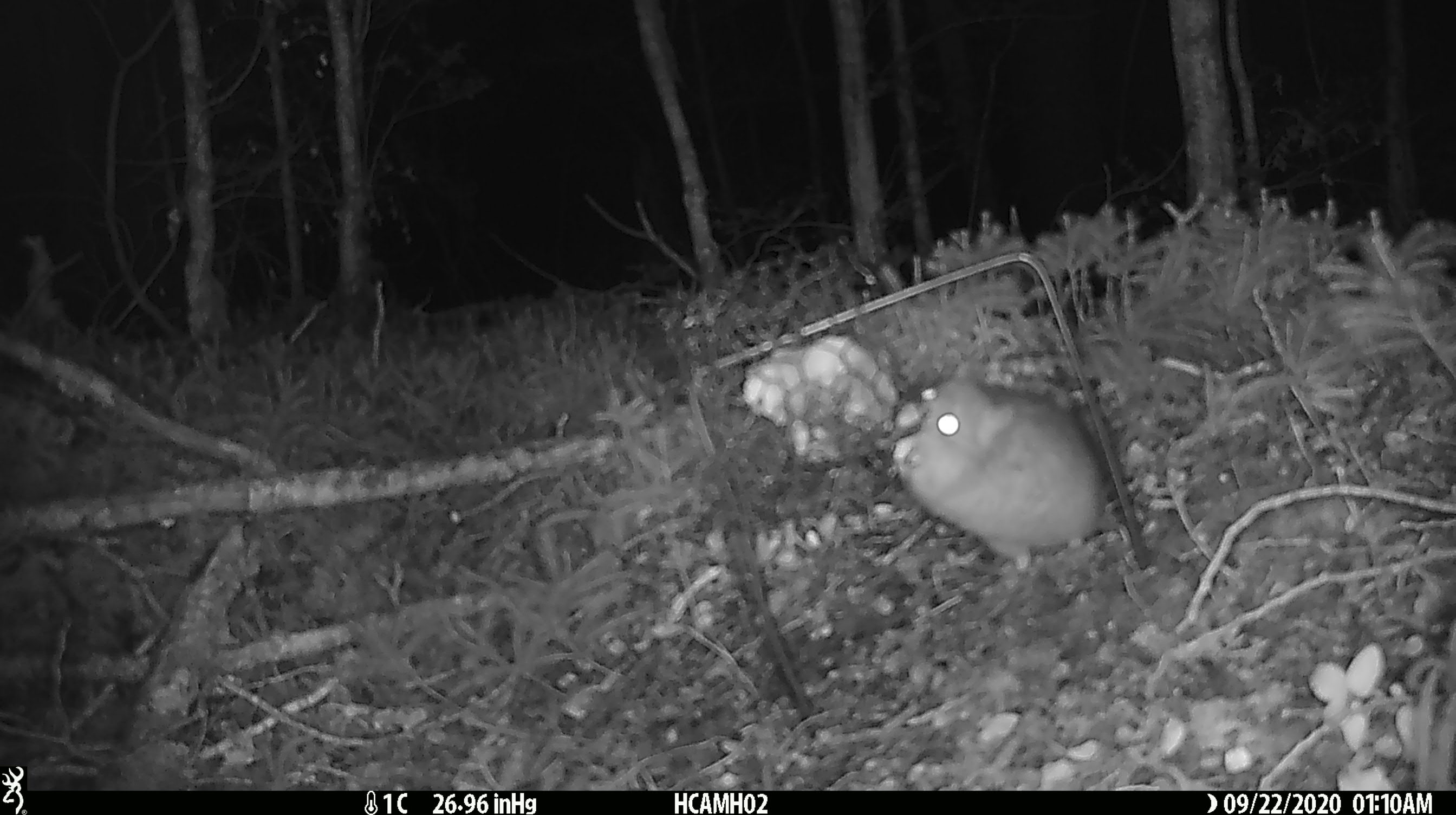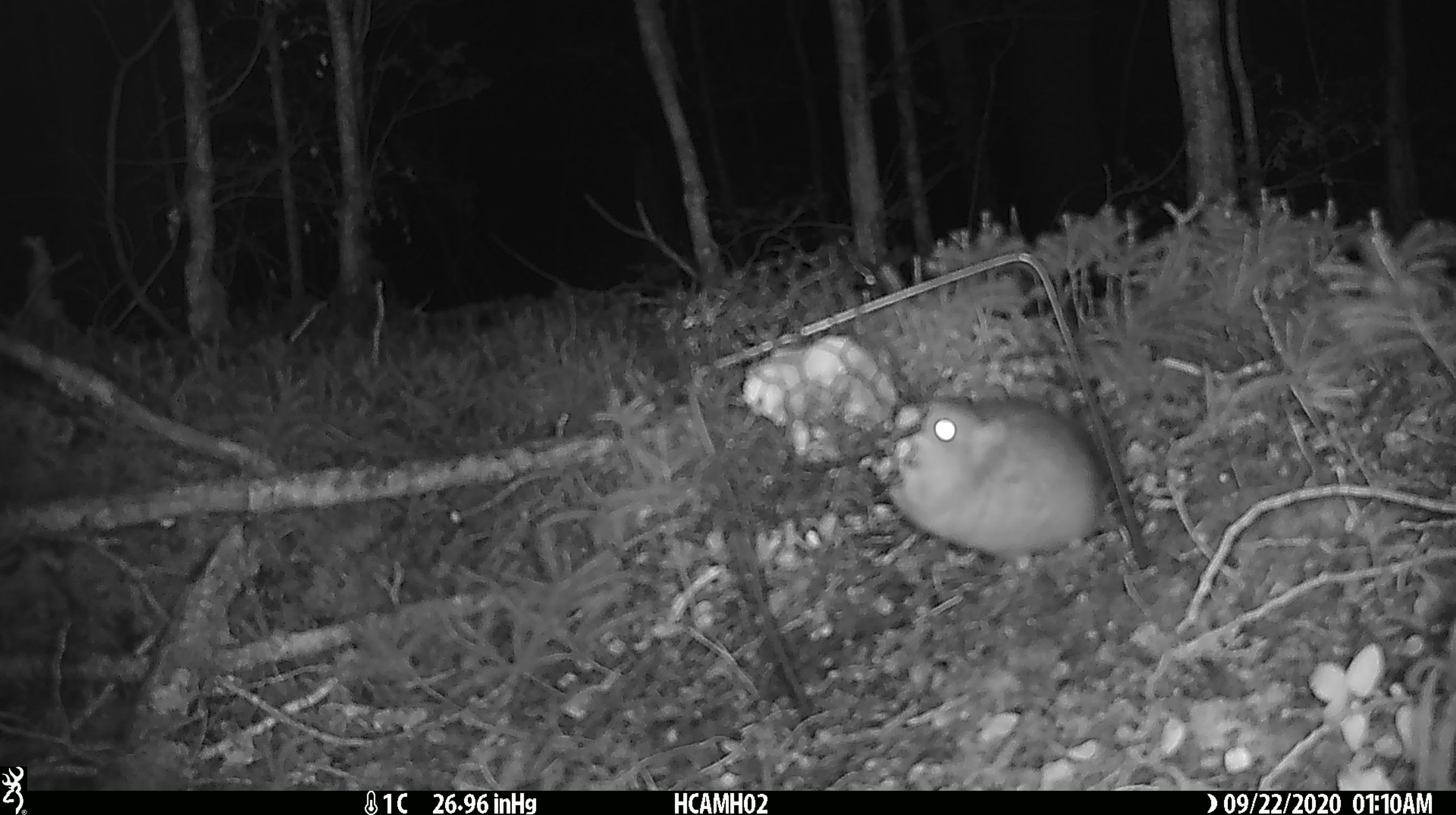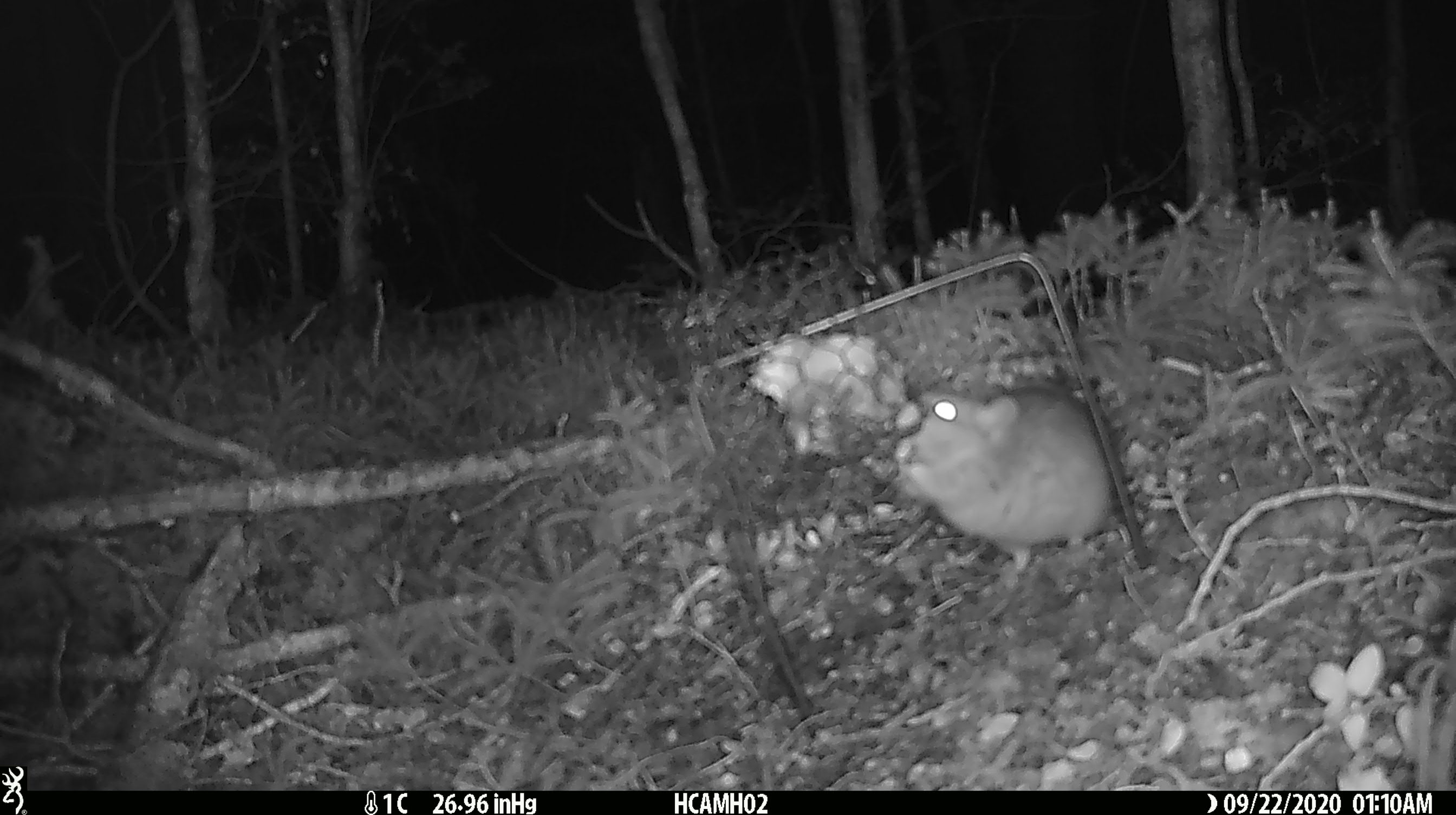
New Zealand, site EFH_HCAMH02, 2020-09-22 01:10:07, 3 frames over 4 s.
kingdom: Animalia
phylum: Chordata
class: Mammalia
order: Rodentia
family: Muridae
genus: Rattus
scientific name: Rattus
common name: rat